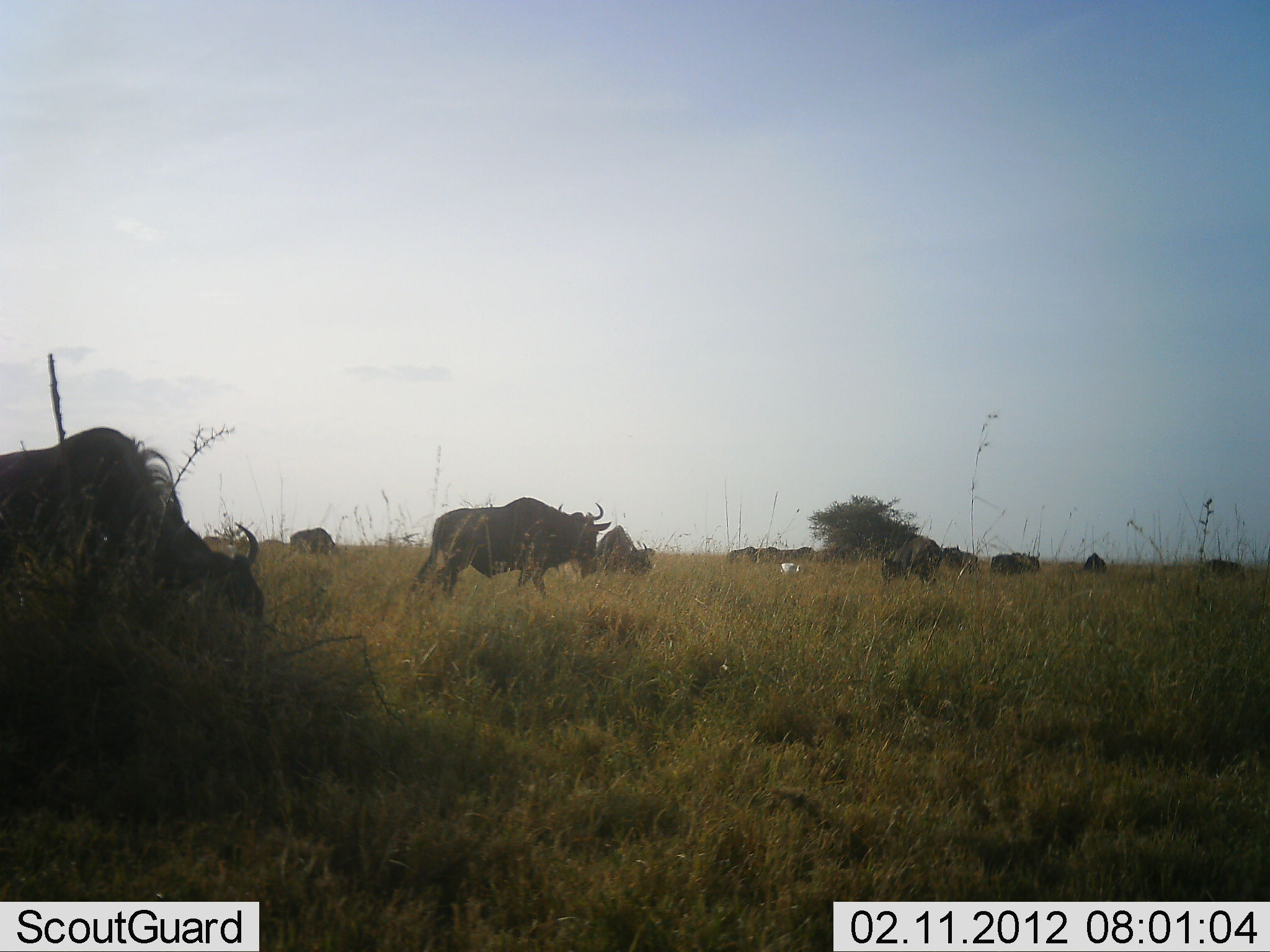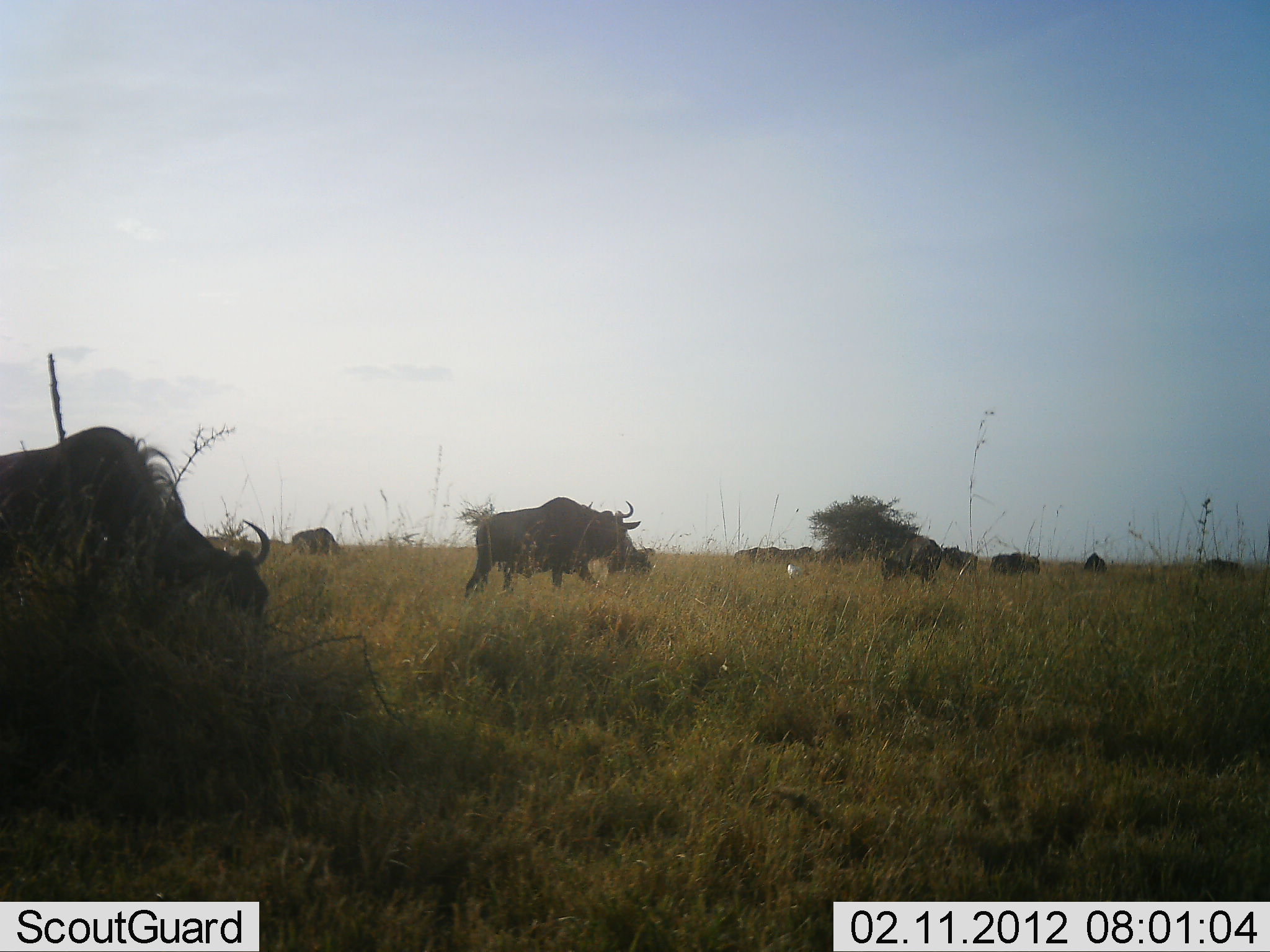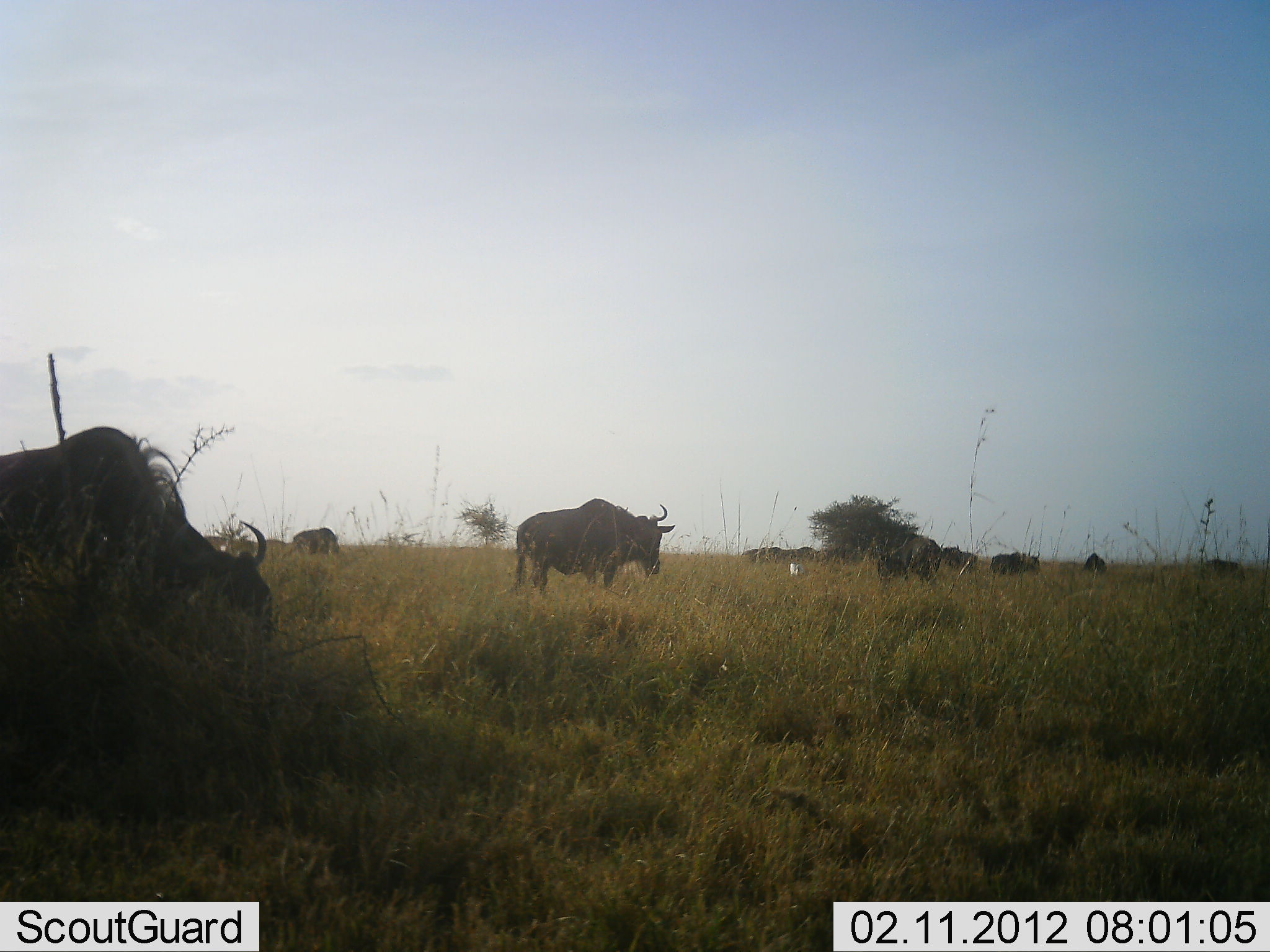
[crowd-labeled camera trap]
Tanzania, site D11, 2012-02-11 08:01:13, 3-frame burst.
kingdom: Animalia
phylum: Chordata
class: Mammalia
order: Artiodactyla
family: Bovidae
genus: Connochaetes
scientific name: Connochaetes taurinus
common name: blue wildebeest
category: wildebeest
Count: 11-50.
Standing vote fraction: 24%.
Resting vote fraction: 10%.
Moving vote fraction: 71%.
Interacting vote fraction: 5%.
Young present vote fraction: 0%.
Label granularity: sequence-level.